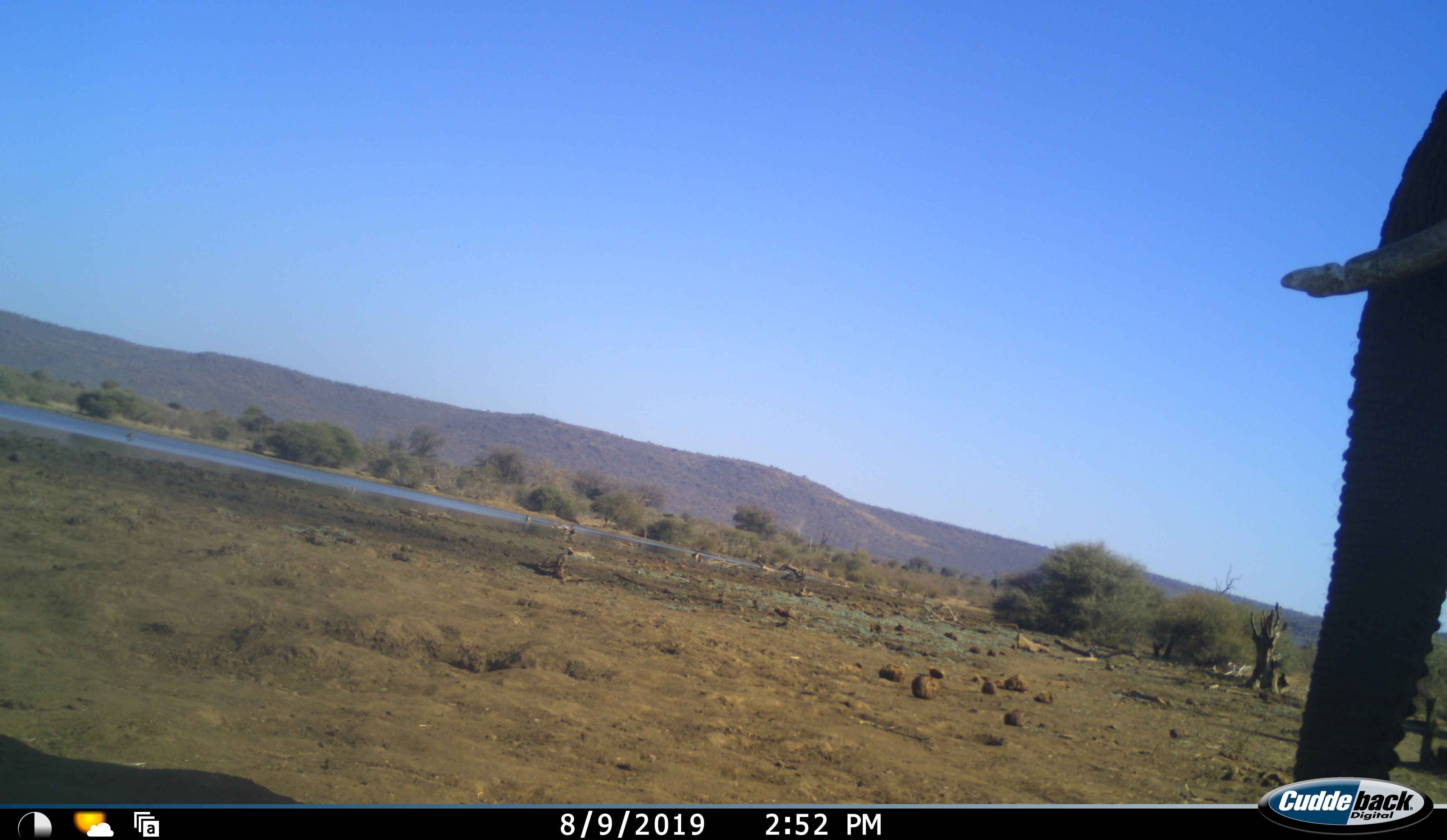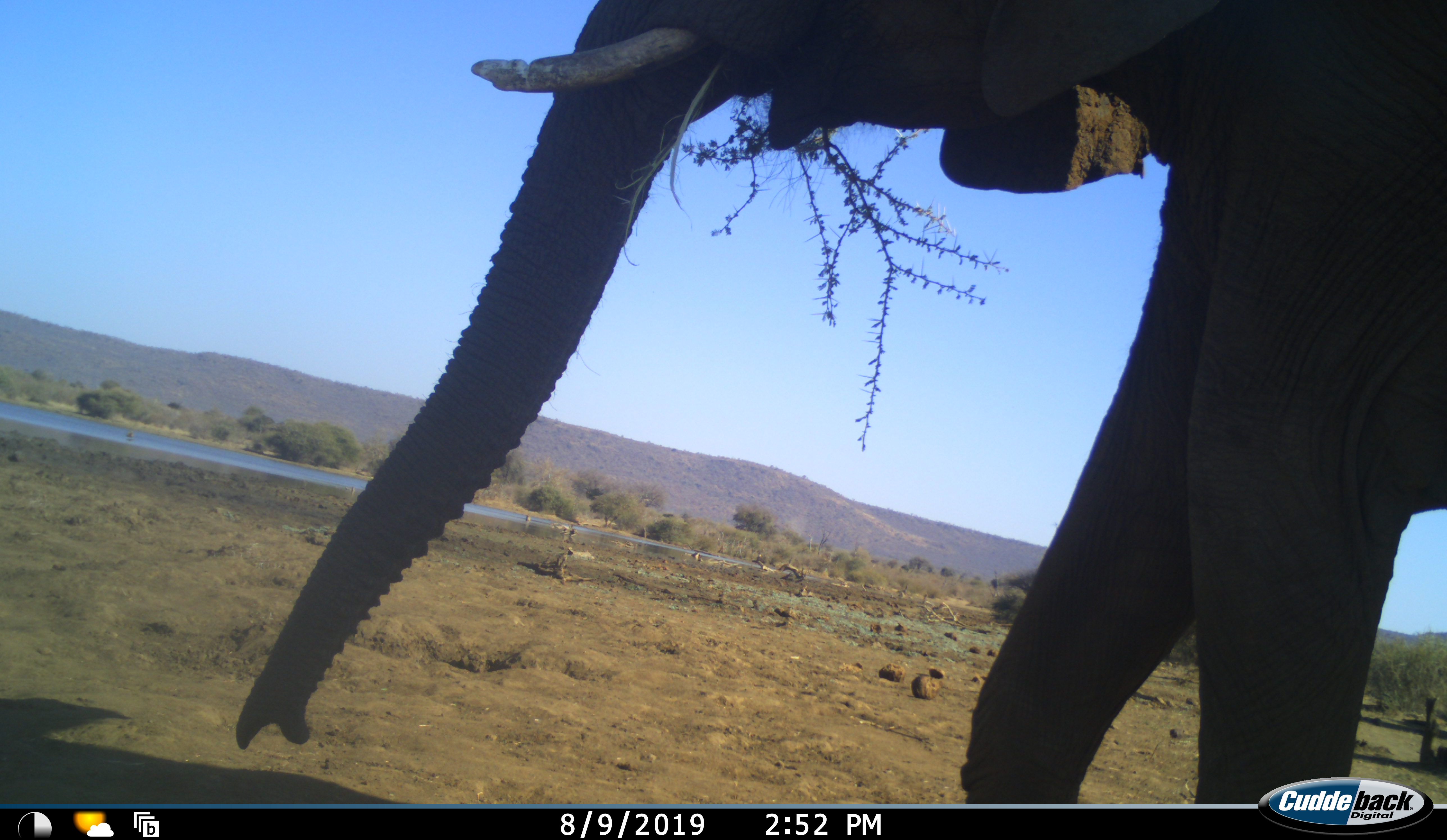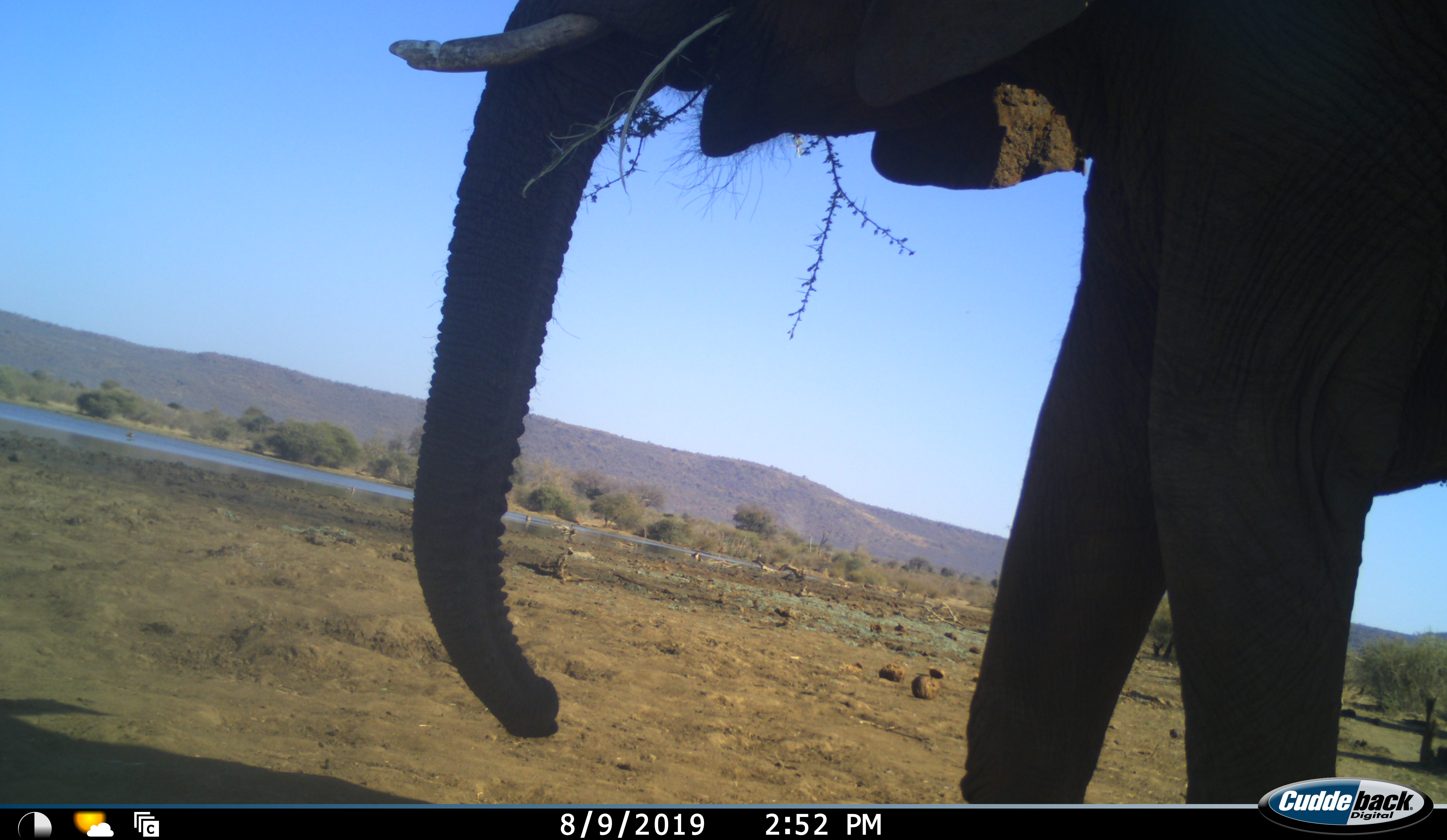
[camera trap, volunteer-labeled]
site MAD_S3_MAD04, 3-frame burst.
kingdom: Animalia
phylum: Chordata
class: Mammalia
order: Proboscidea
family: Elephantidae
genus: Loxodonta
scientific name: Loxodonta africana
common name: african bush elephant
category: elephant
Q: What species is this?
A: Elephant (african bush elephant) (Loxodonta africana).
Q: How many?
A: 1.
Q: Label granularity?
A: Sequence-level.